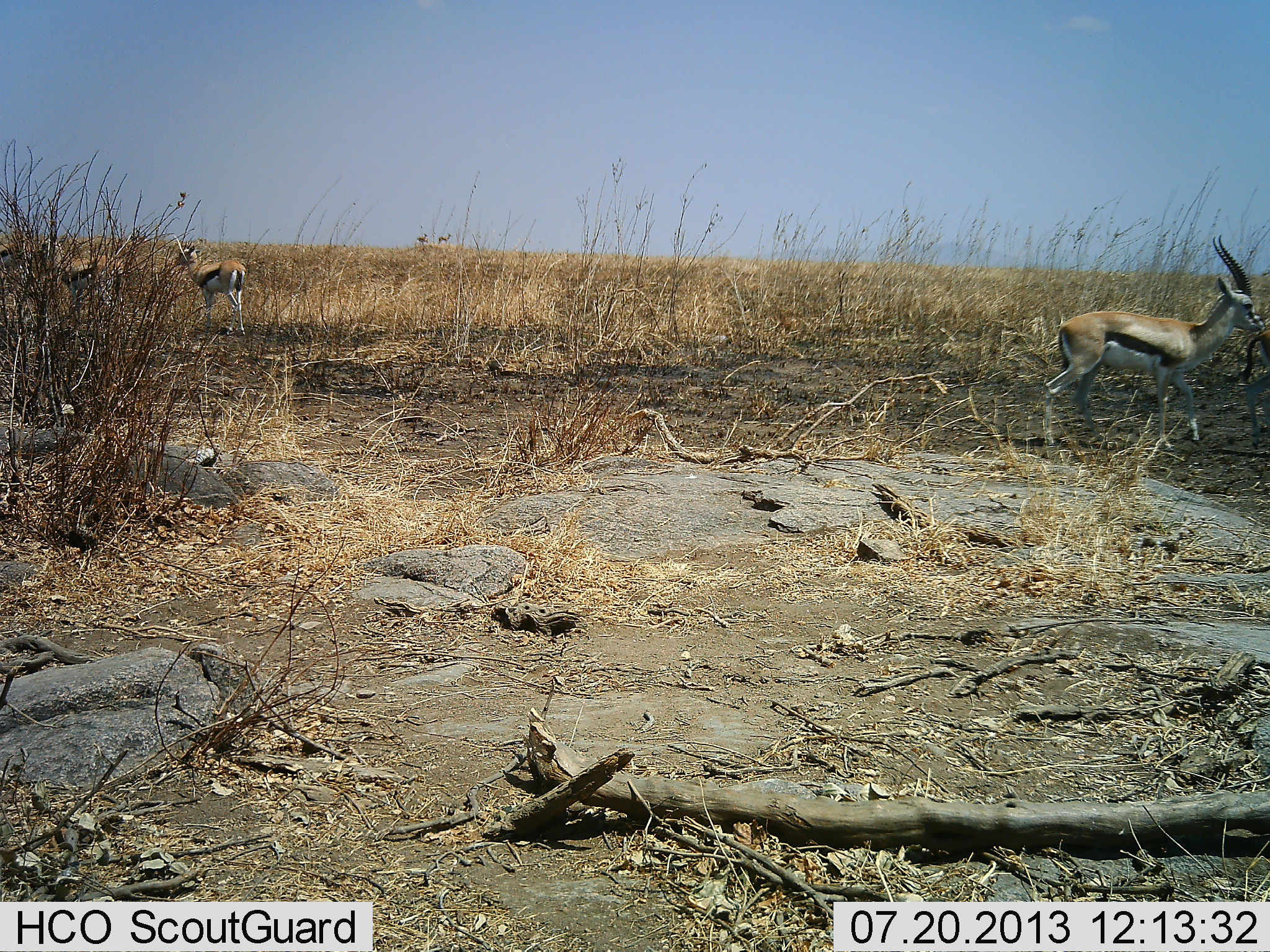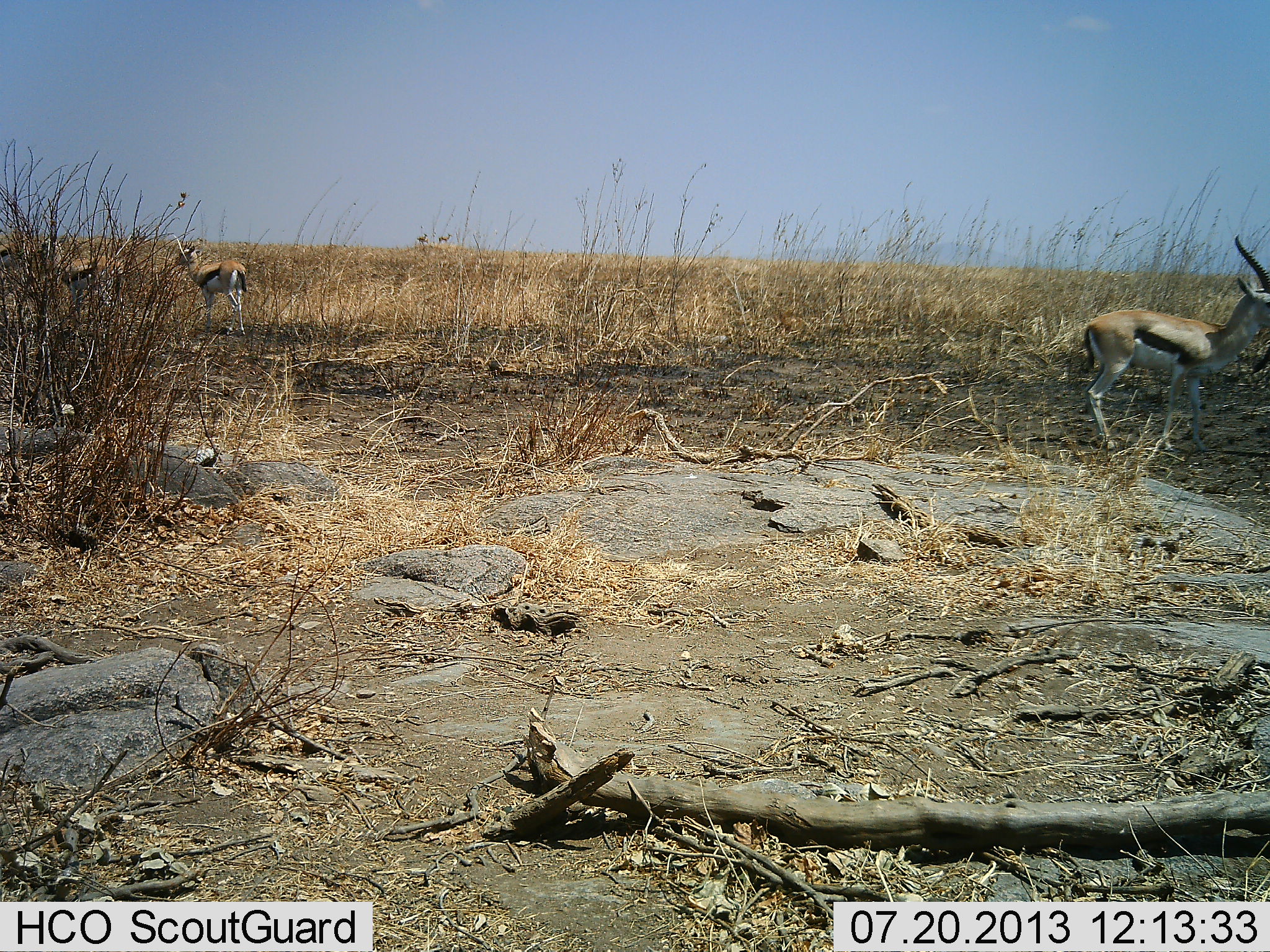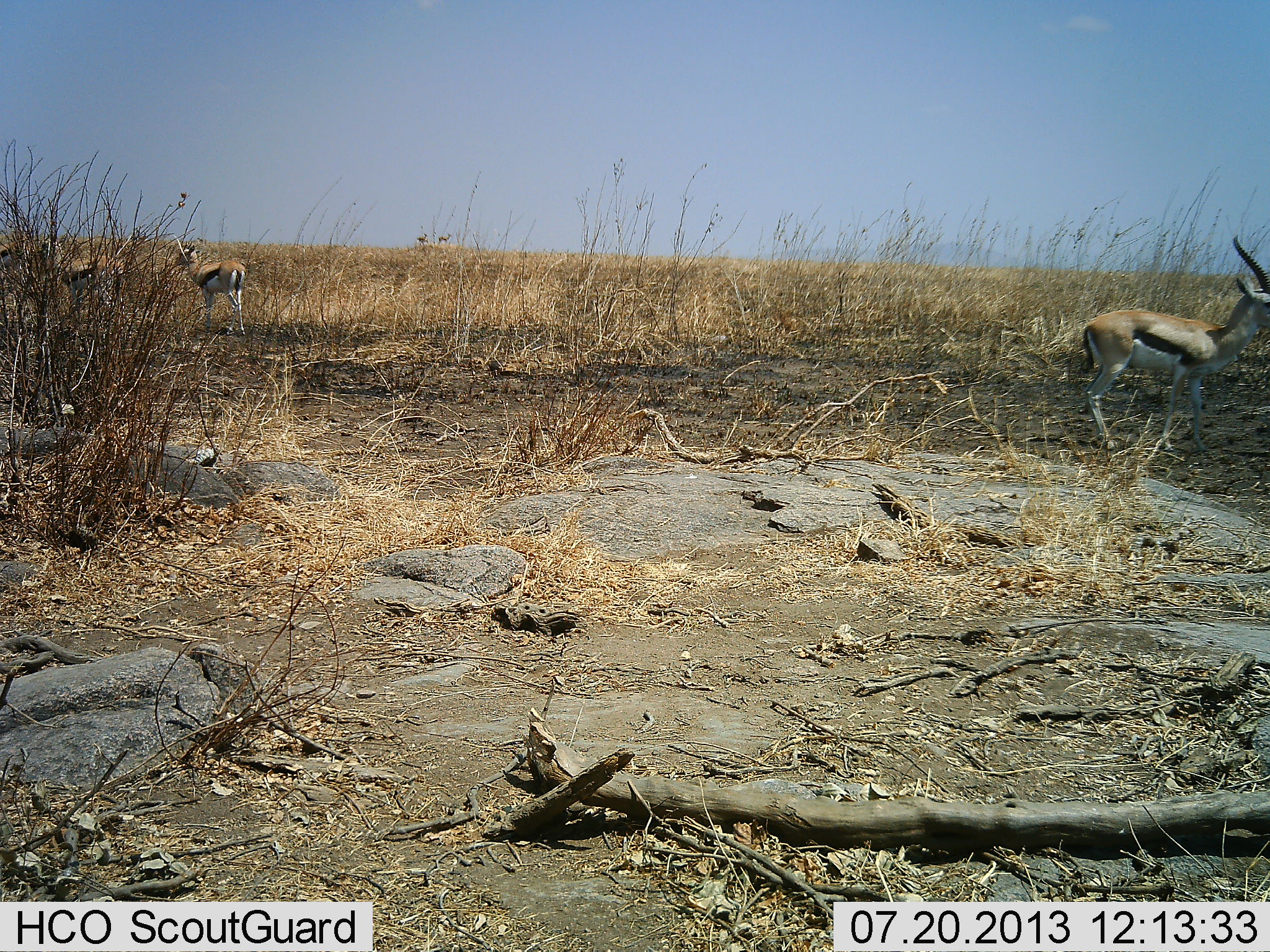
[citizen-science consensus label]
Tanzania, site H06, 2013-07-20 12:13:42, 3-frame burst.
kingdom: Animalia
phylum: Chordata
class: Mammalia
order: Artiodactyla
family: Bovidae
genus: Eudorcas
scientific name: Eudorcas thomsonii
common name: thomson's gazelle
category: gazellethomsons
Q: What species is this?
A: Gazellethomsons (thomson's gazelle) (Eudorcas thomsonii).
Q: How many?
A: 4.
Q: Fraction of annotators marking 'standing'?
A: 80%.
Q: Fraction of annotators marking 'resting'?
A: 0%.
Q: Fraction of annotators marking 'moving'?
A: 60%.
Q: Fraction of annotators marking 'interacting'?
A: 0%.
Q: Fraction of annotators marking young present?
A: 0%.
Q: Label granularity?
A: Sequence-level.